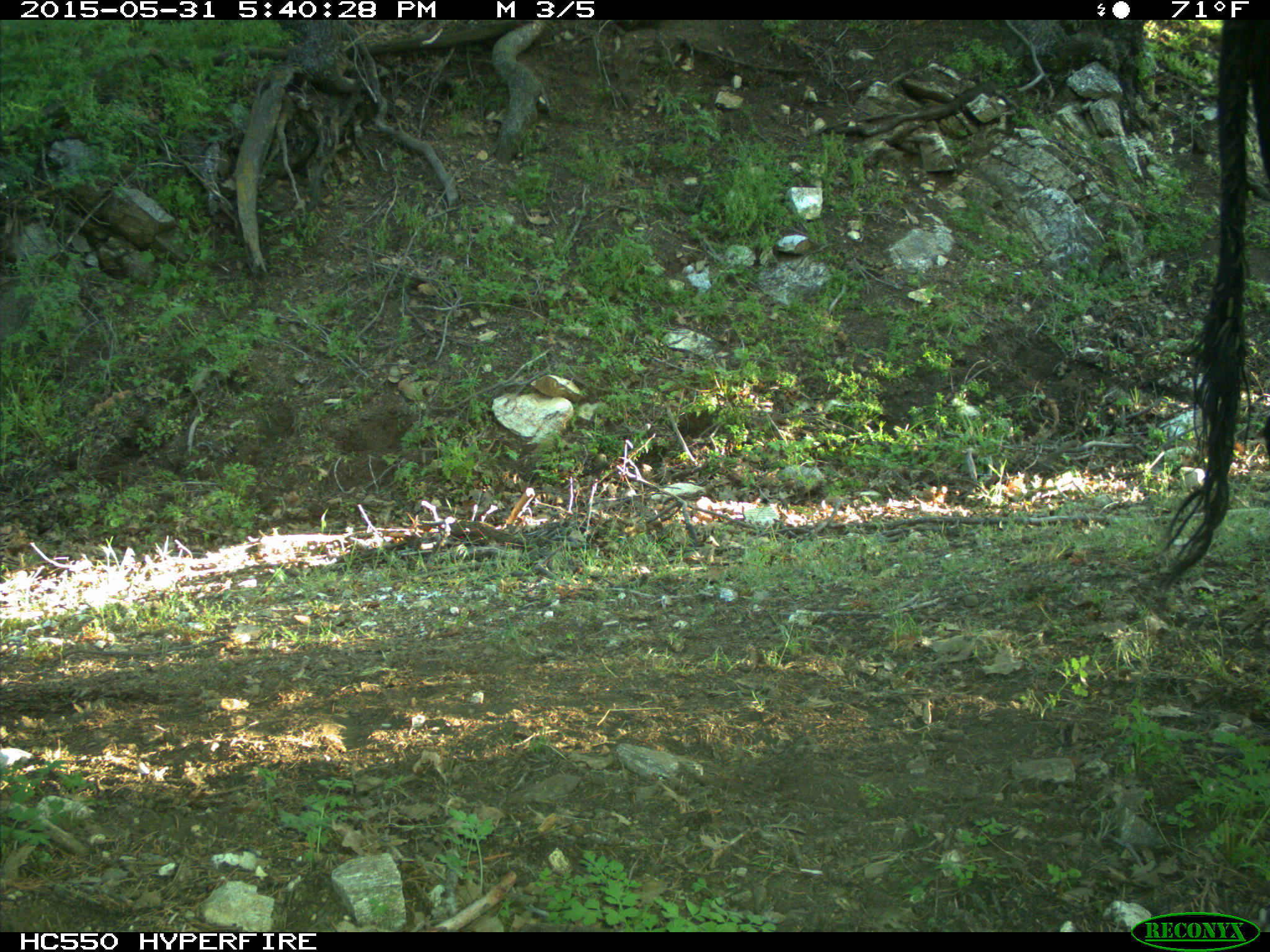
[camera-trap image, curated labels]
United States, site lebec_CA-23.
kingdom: Animalia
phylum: Chordata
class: Mammalia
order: Artiodactyla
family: Bovidae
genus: Bos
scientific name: Bos taurus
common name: domestic cow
Bos taurus (domestic cow).